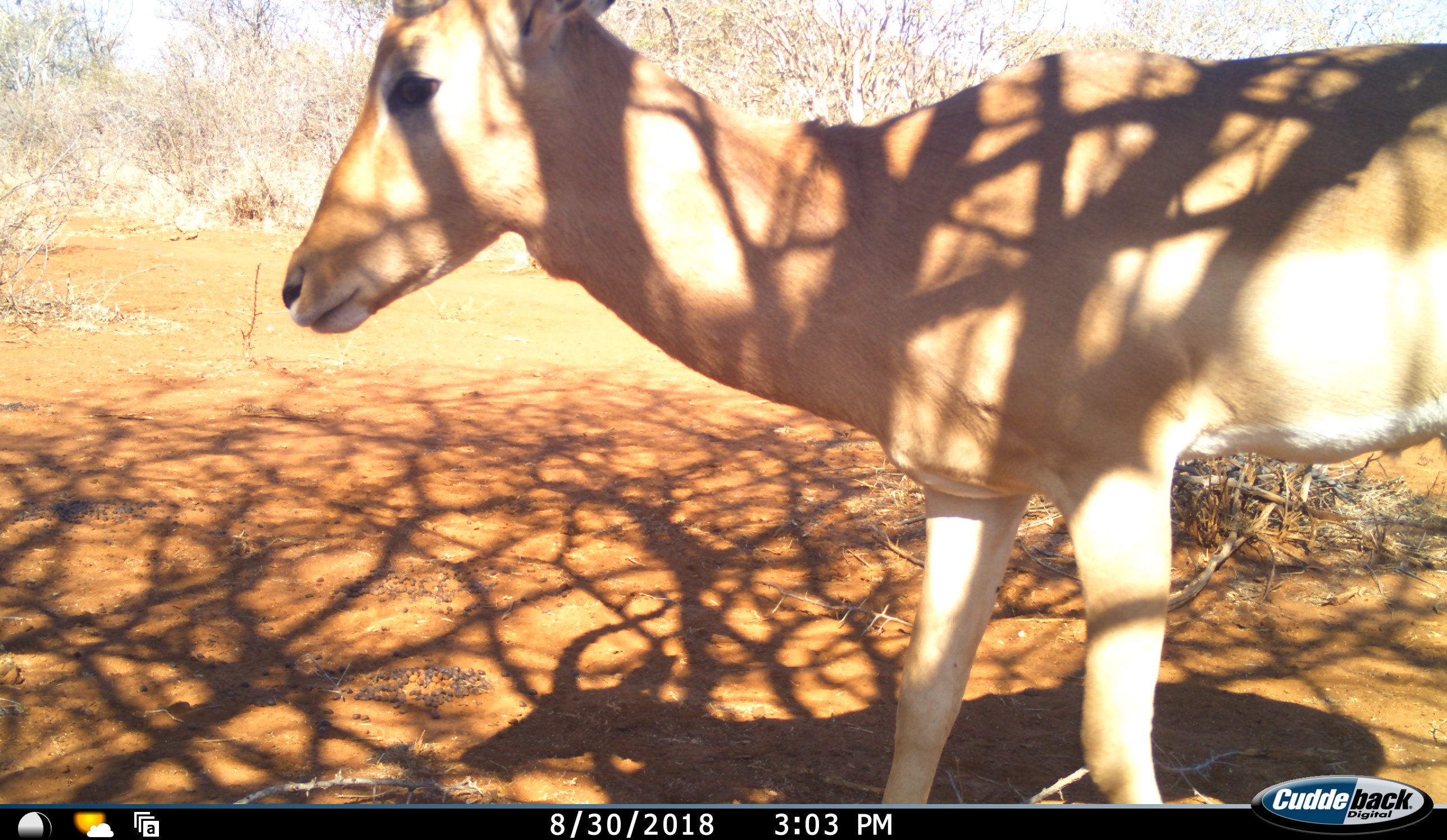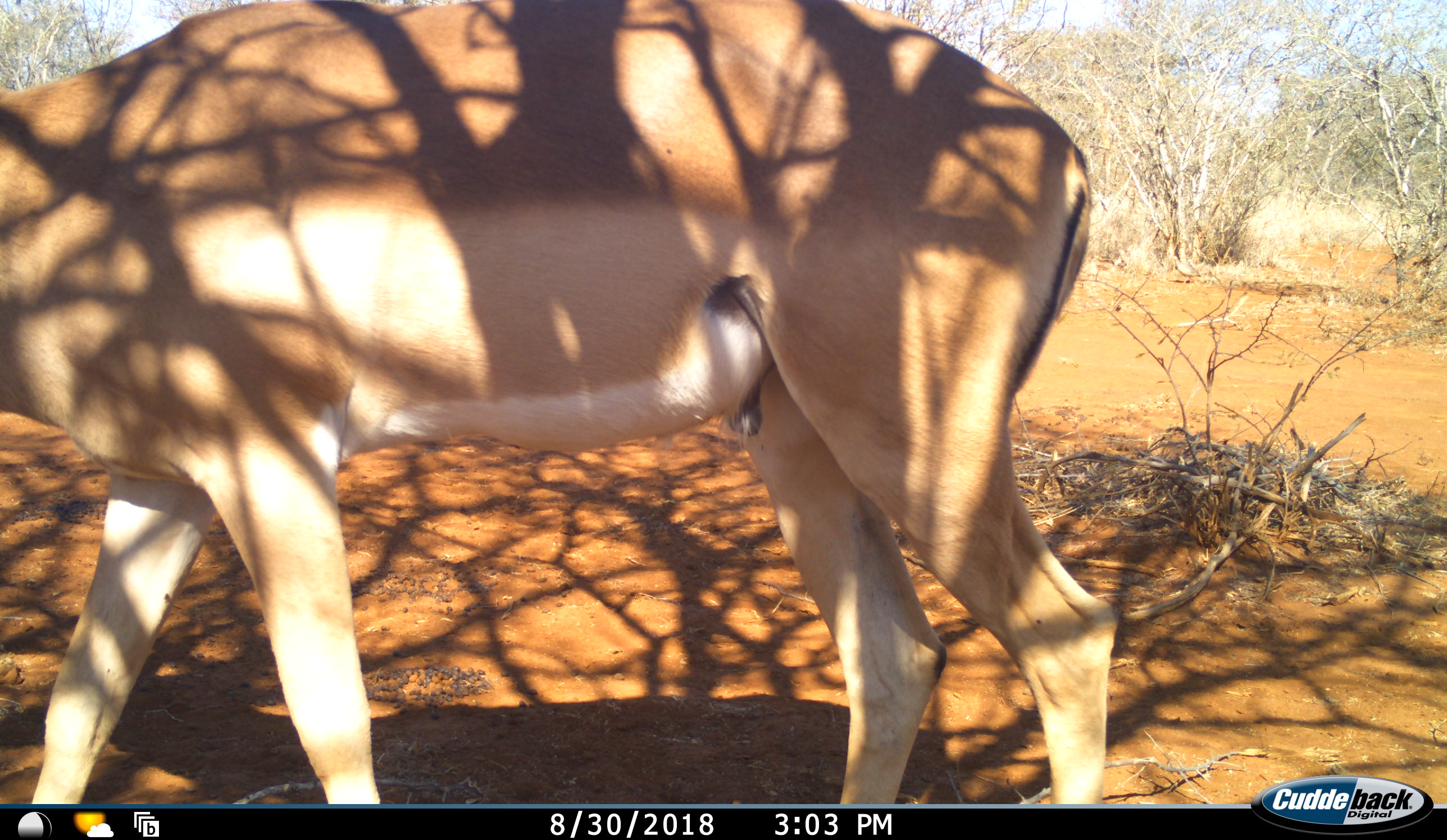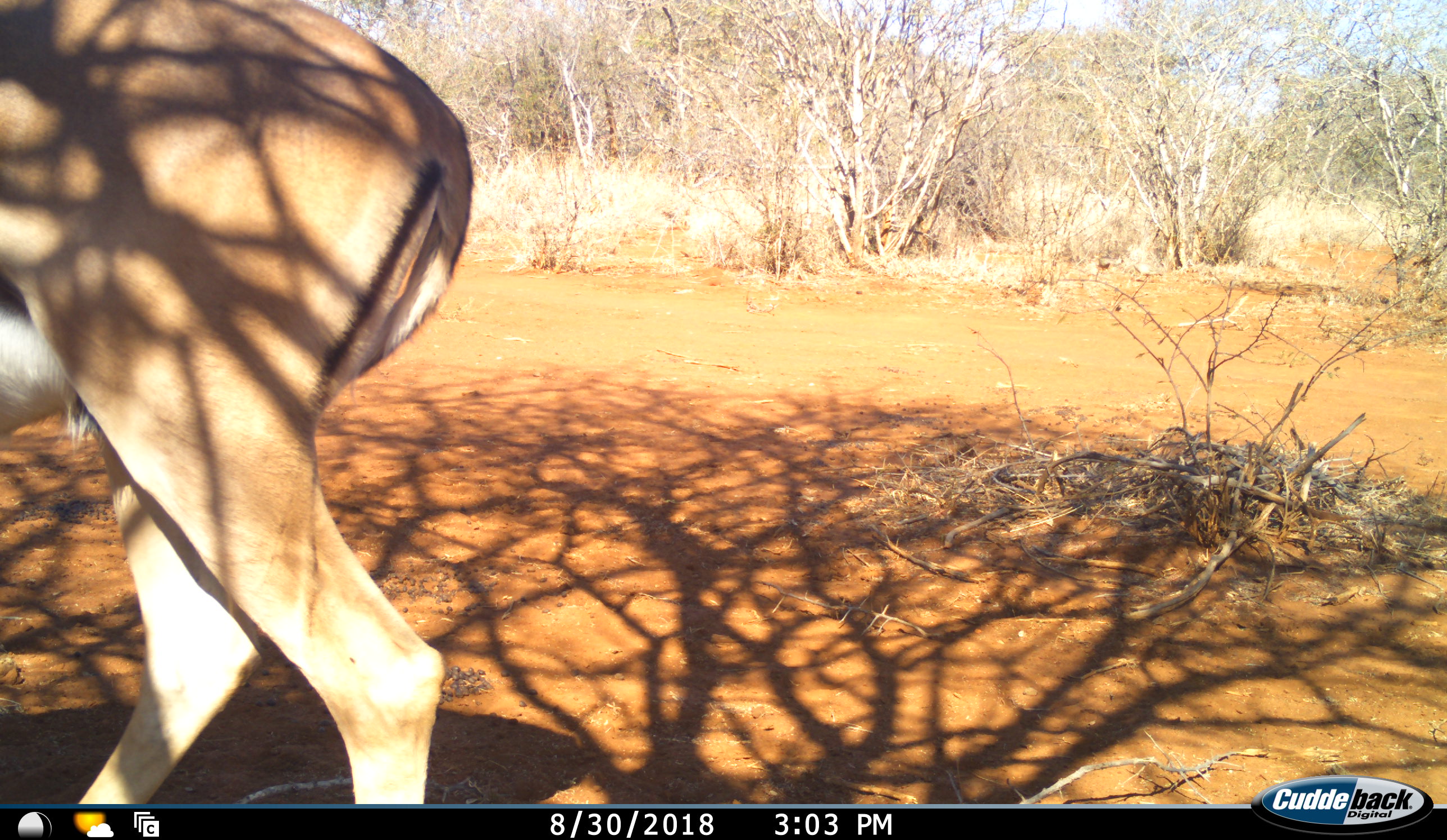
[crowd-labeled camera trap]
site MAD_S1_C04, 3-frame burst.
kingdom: Animalia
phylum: Chordata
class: Mammalia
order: Artiodactyla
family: Bovidae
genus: Aepyceros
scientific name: Aepyceros melampus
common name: impala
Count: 1.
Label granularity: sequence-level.